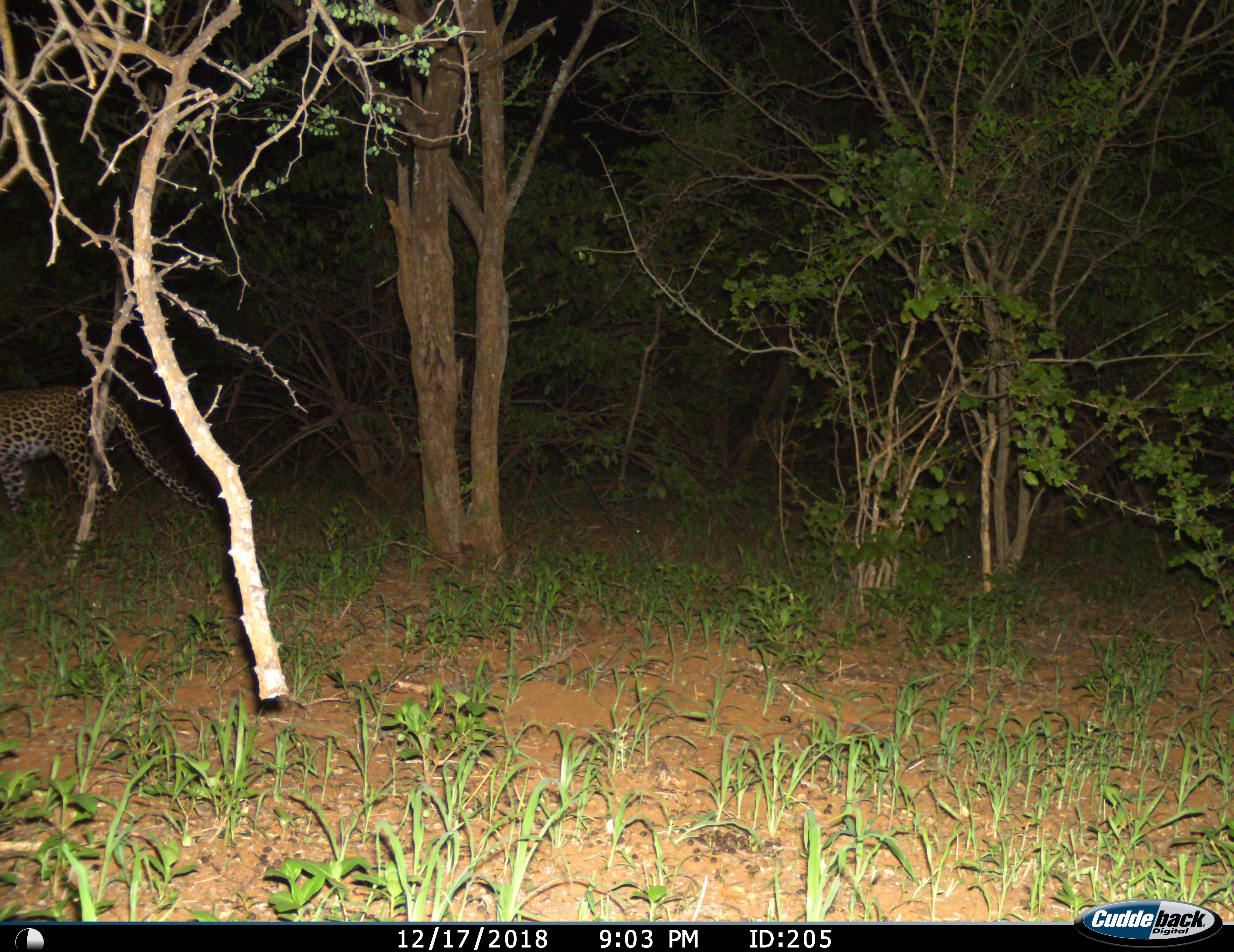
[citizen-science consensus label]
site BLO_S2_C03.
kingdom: Animalia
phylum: Chordata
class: Mammalia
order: Carnivora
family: Felidae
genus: Panthera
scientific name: Panthera pardus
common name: leopard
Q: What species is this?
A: Leopard (Panthera pardus).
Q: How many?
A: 1.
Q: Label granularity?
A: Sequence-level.